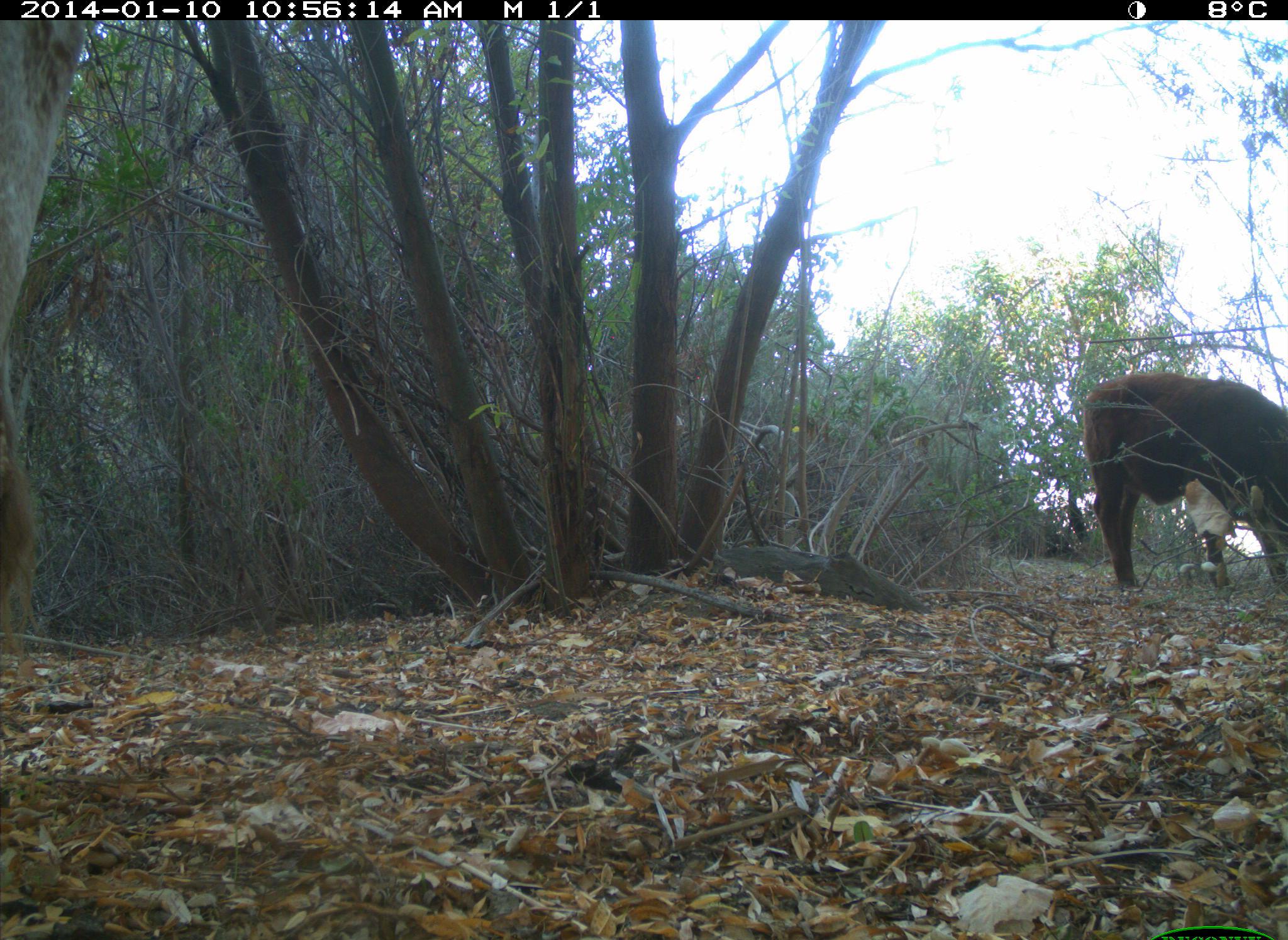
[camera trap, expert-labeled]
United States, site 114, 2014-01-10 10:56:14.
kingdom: Animalia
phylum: Chordata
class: Mammalia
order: Artiodactyla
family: Bovidae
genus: Bos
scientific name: Bos taurus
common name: cow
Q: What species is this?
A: Cow (Bos taurus).